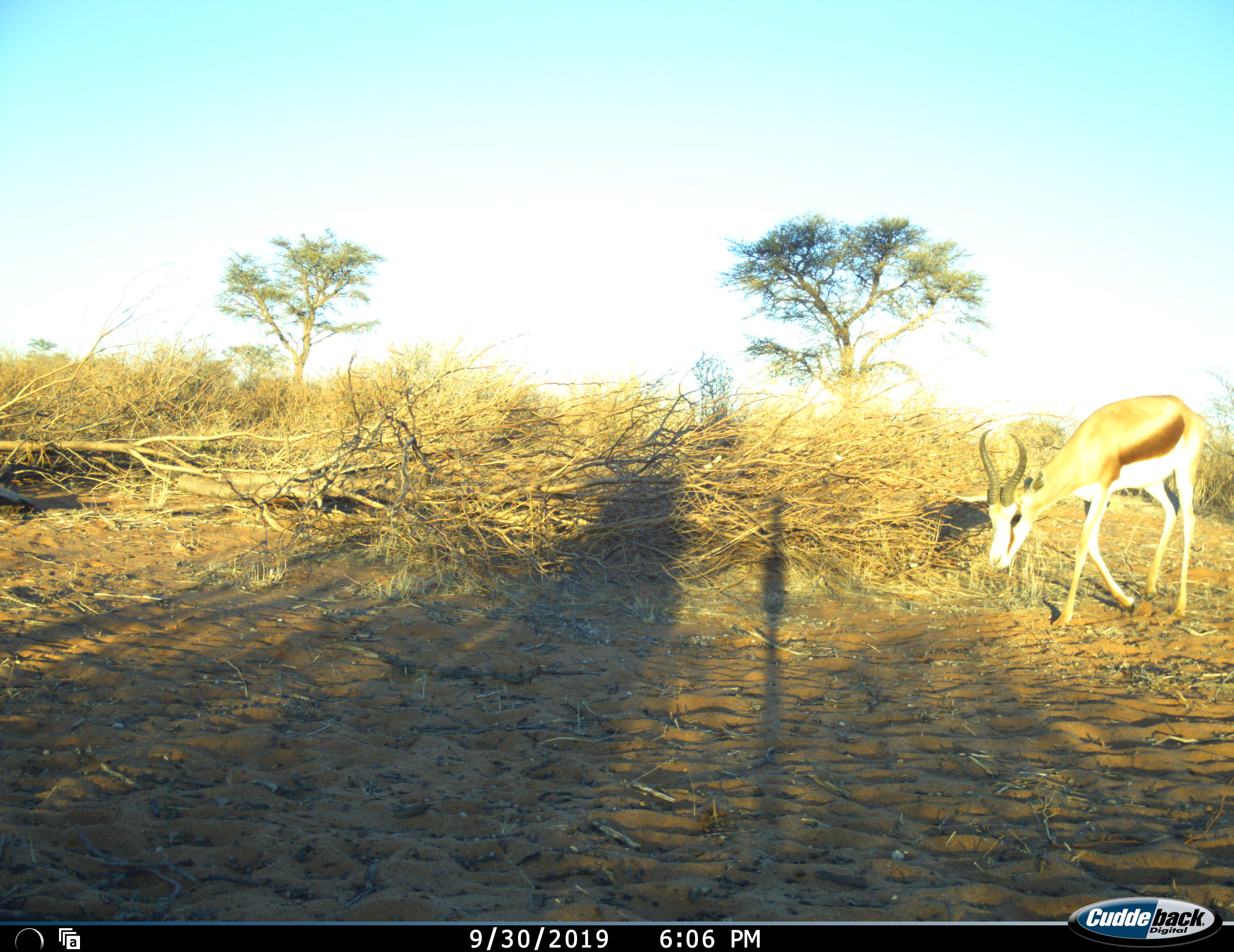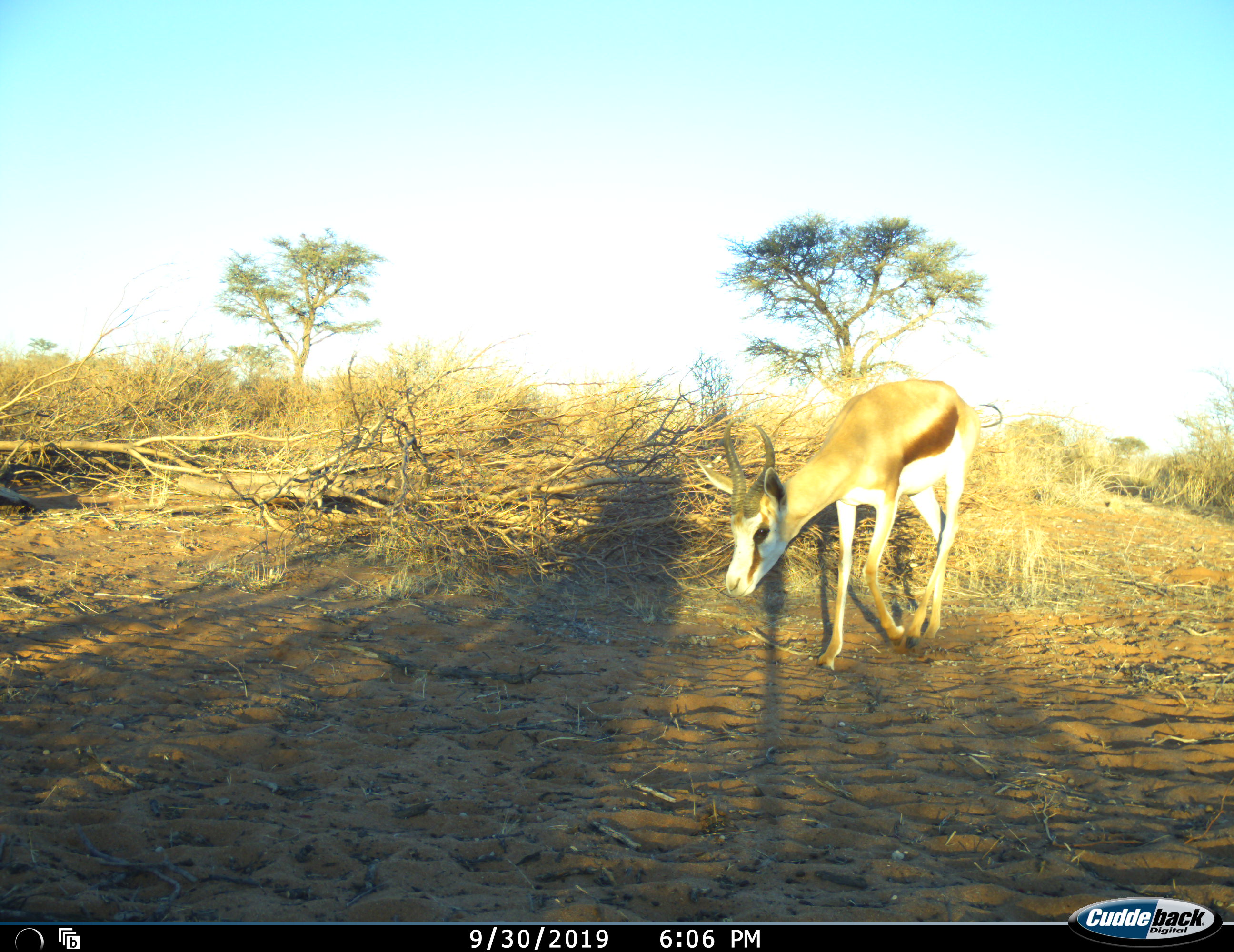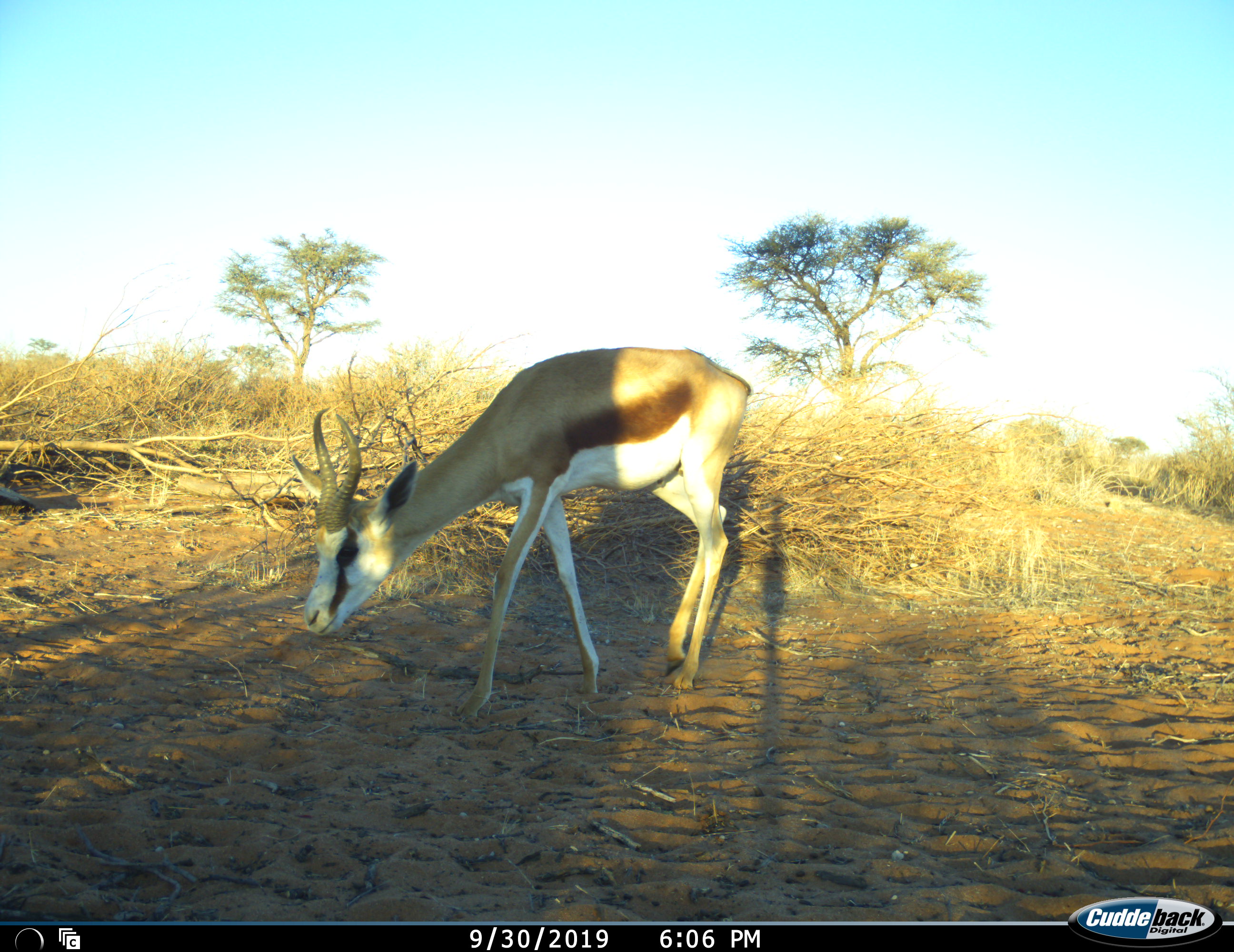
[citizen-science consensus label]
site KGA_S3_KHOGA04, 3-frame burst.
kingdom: Animalia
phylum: Chordata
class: Mammalia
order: Artiodactyla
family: Bovidae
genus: Antidorcas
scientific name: Antidorcas marsupialis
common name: springbok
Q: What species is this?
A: Springbok (Antidorcas marsupialis).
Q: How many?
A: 1.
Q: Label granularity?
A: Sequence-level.